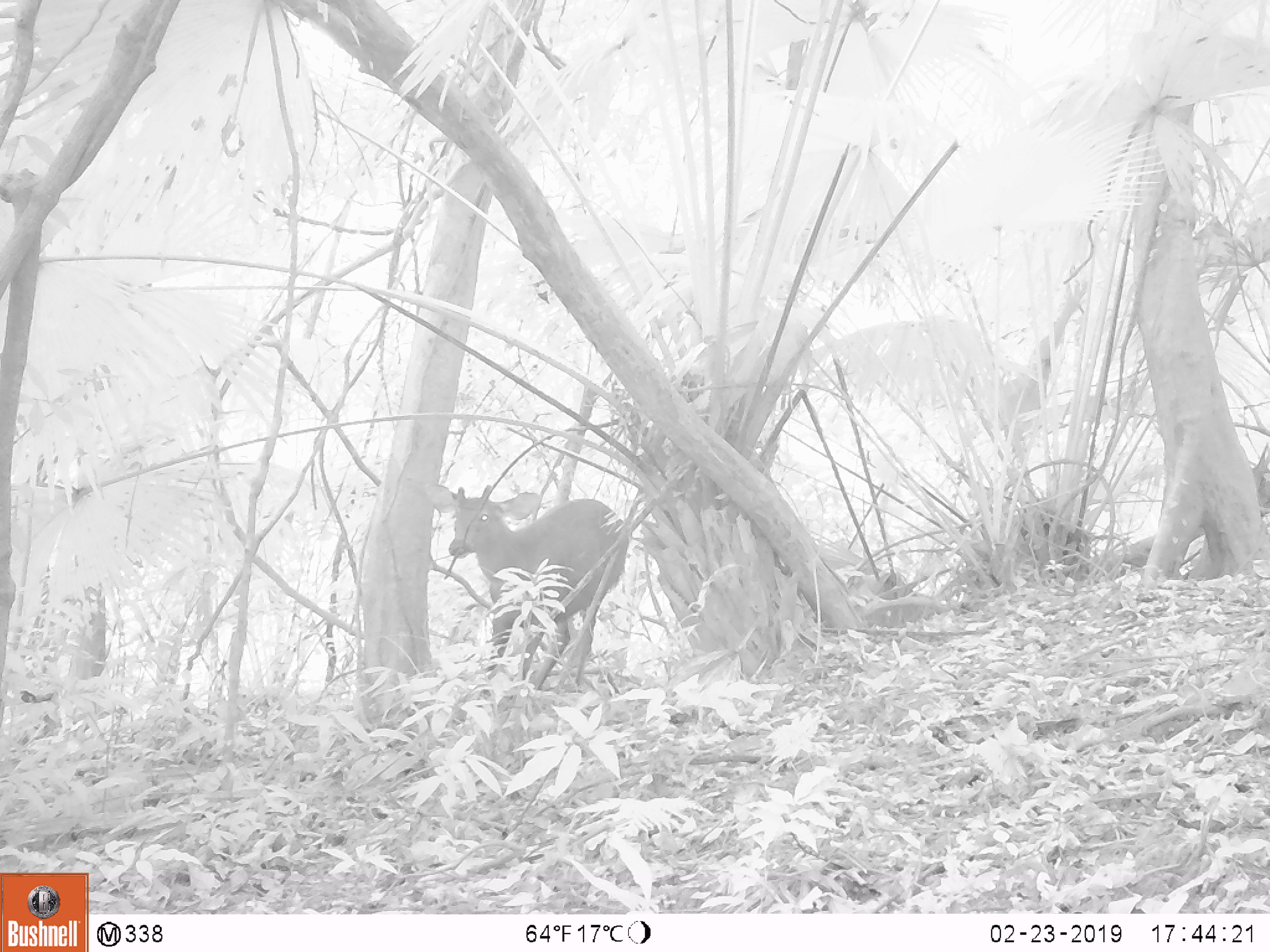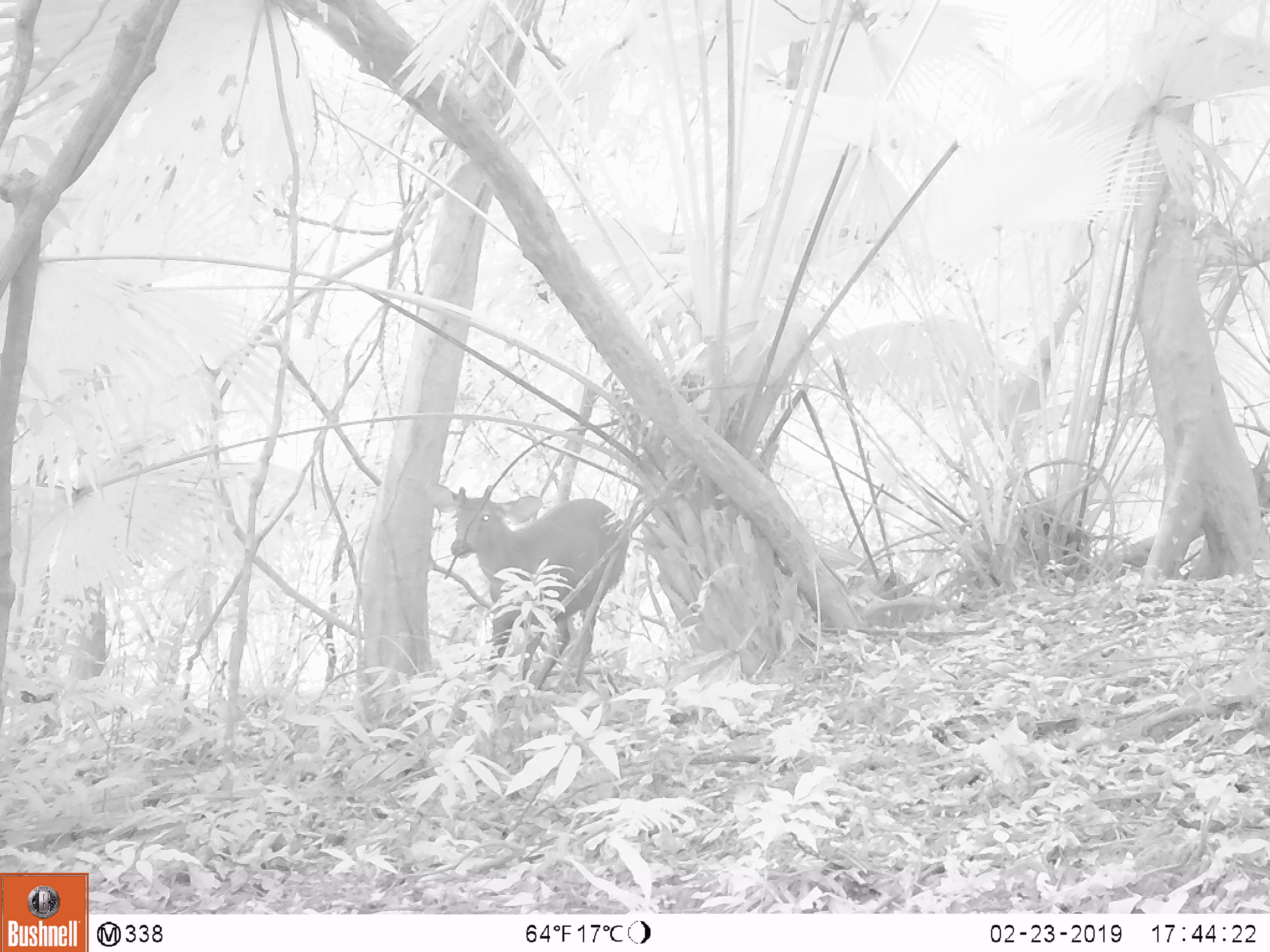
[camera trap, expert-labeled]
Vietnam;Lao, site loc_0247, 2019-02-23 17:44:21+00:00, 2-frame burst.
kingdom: Animalia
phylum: Chordata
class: Mammalia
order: Artiodactyla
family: Cervidae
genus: Rusa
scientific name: Rusa unicolor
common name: sambar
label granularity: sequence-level